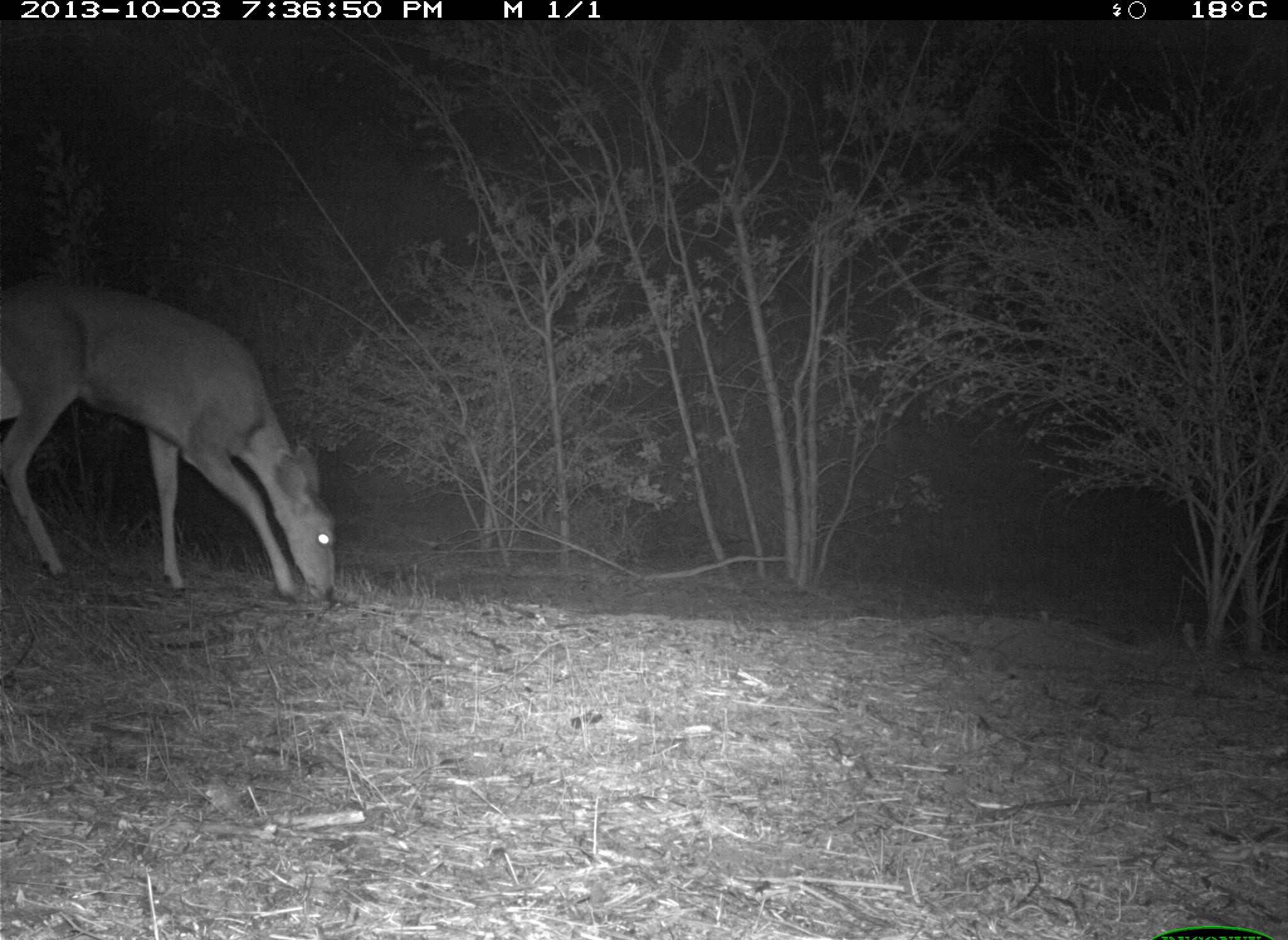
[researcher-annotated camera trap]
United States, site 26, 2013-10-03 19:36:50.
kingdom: Animalia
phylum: Chordata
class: Mammalia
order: Artiodactyla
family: Cervidae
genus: Odocoileus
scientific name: Odocoileus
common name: deer